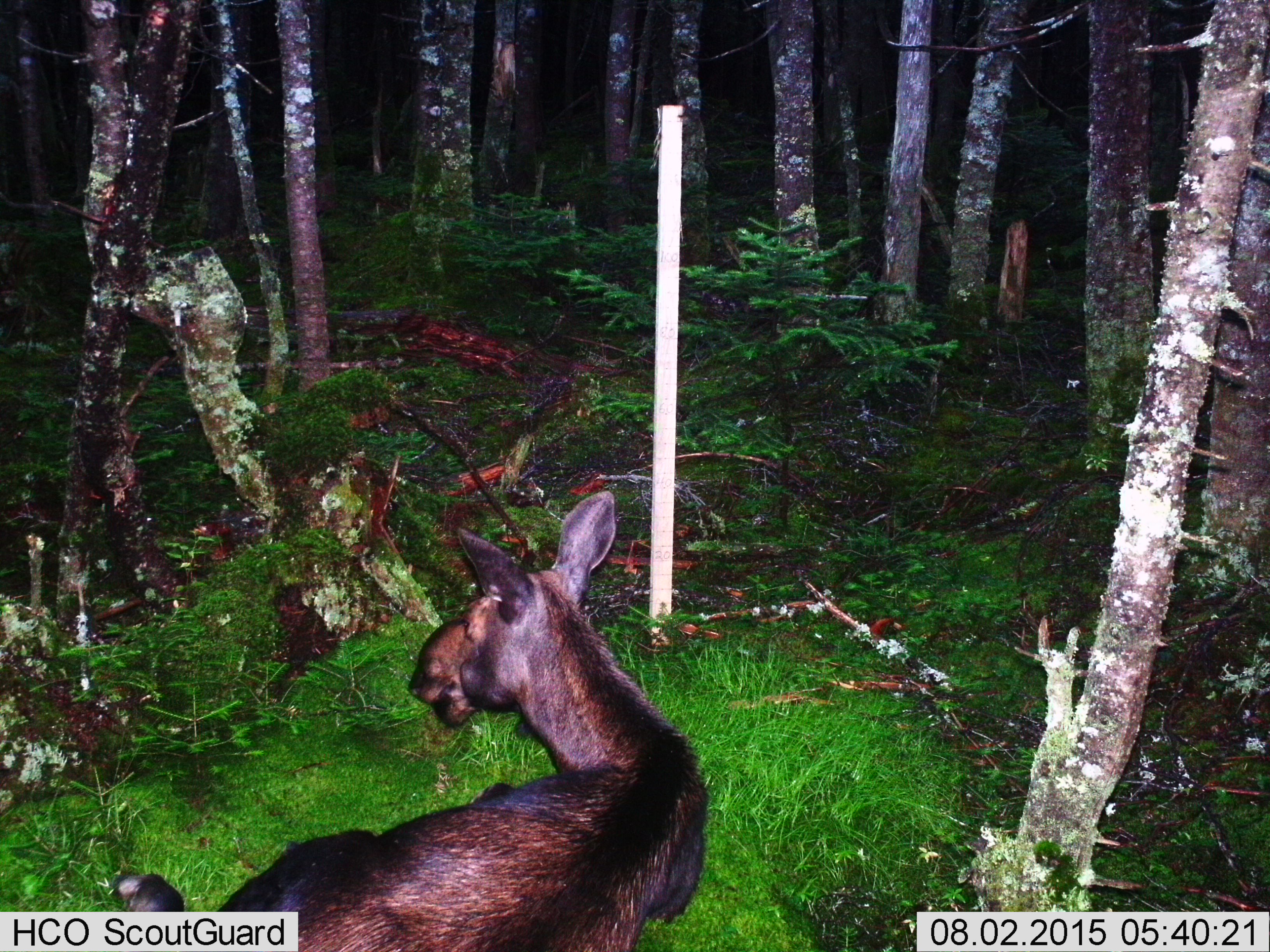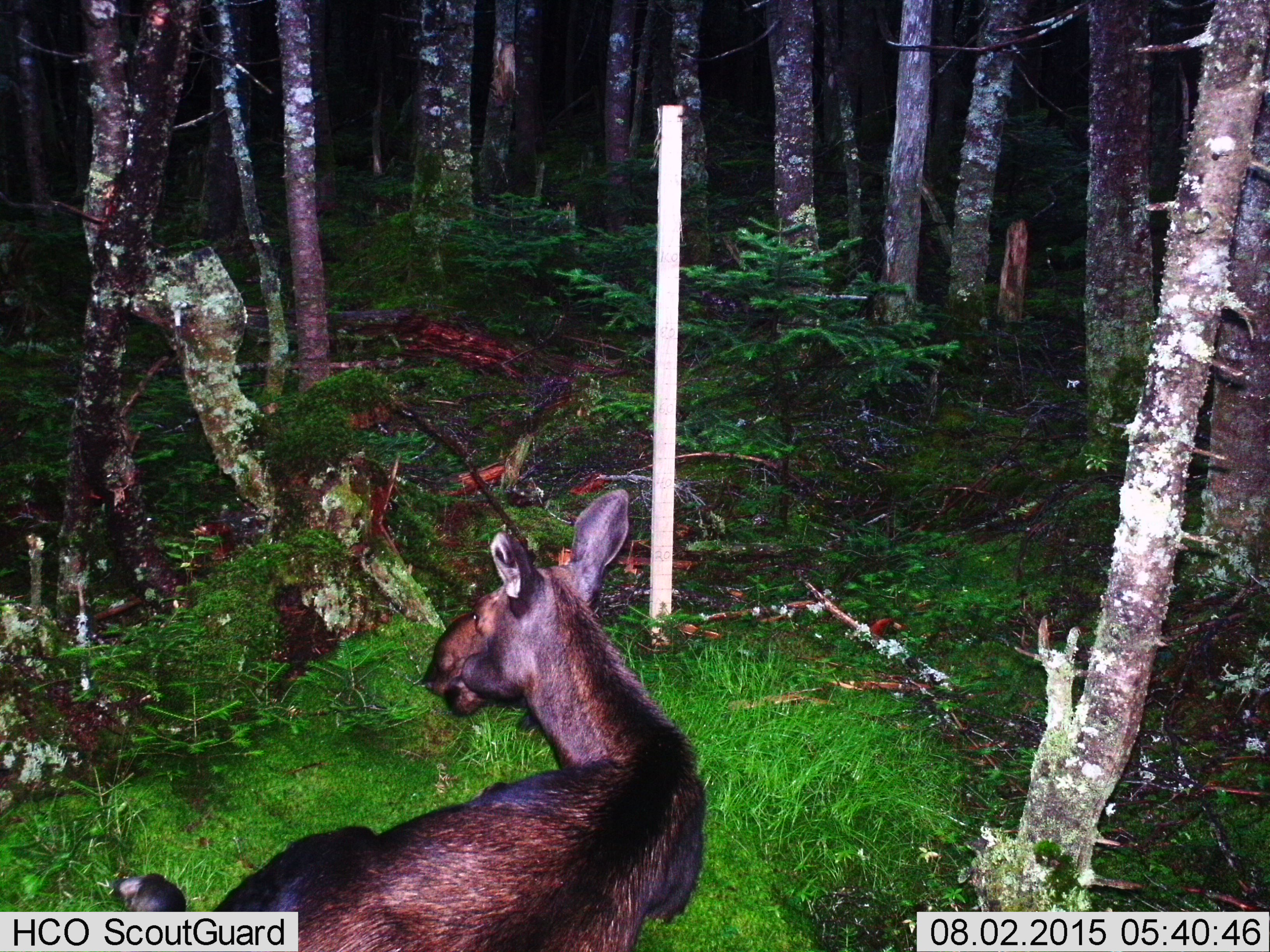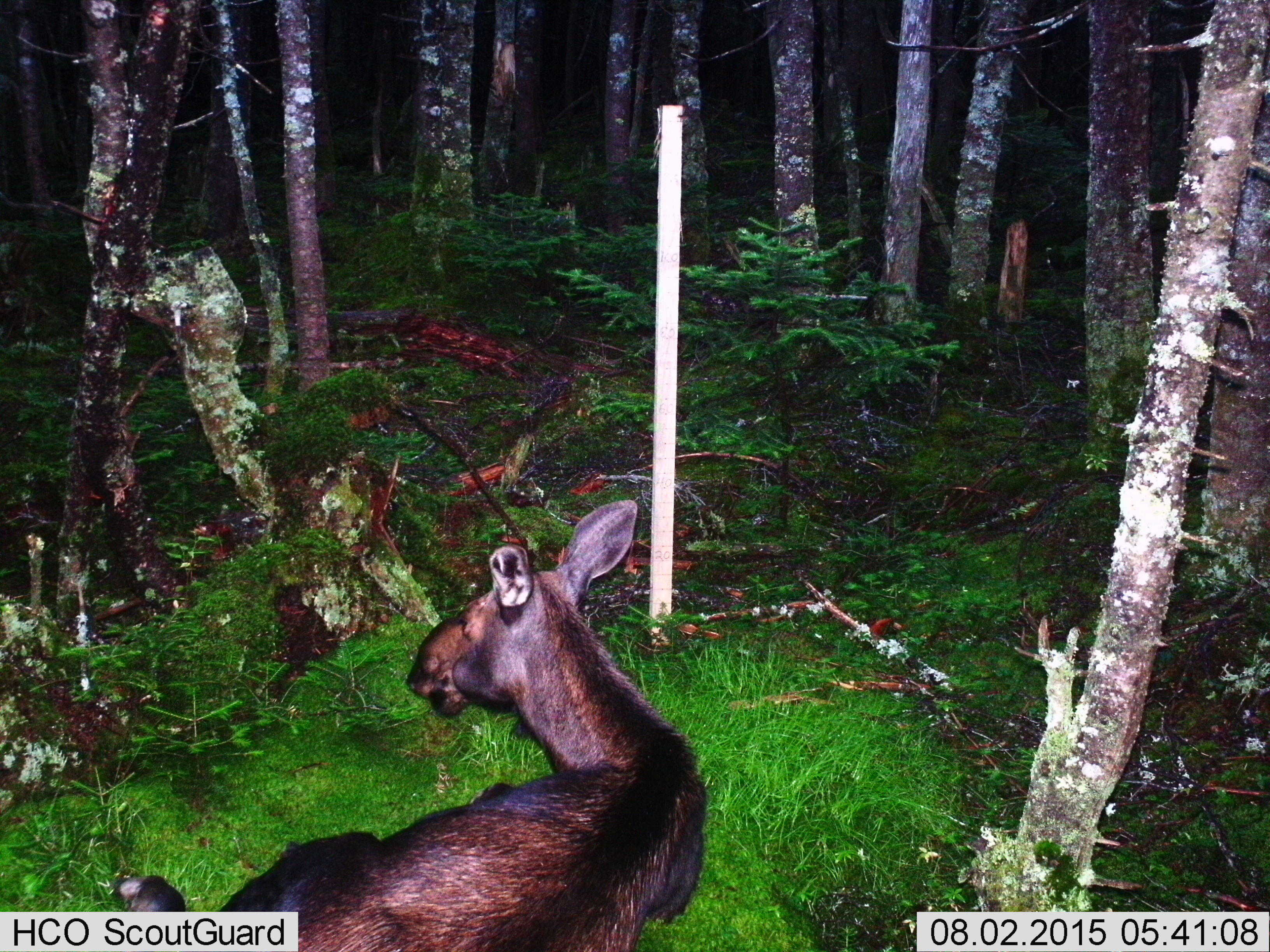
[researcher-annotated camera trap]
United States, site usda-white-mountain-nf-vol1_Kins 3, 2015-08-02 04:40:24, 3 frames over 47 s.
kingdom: Animalia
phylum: Chordata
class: Mammalia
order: Artiodactyla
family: Cervidae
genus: Alces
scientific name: Alces alces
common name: moose